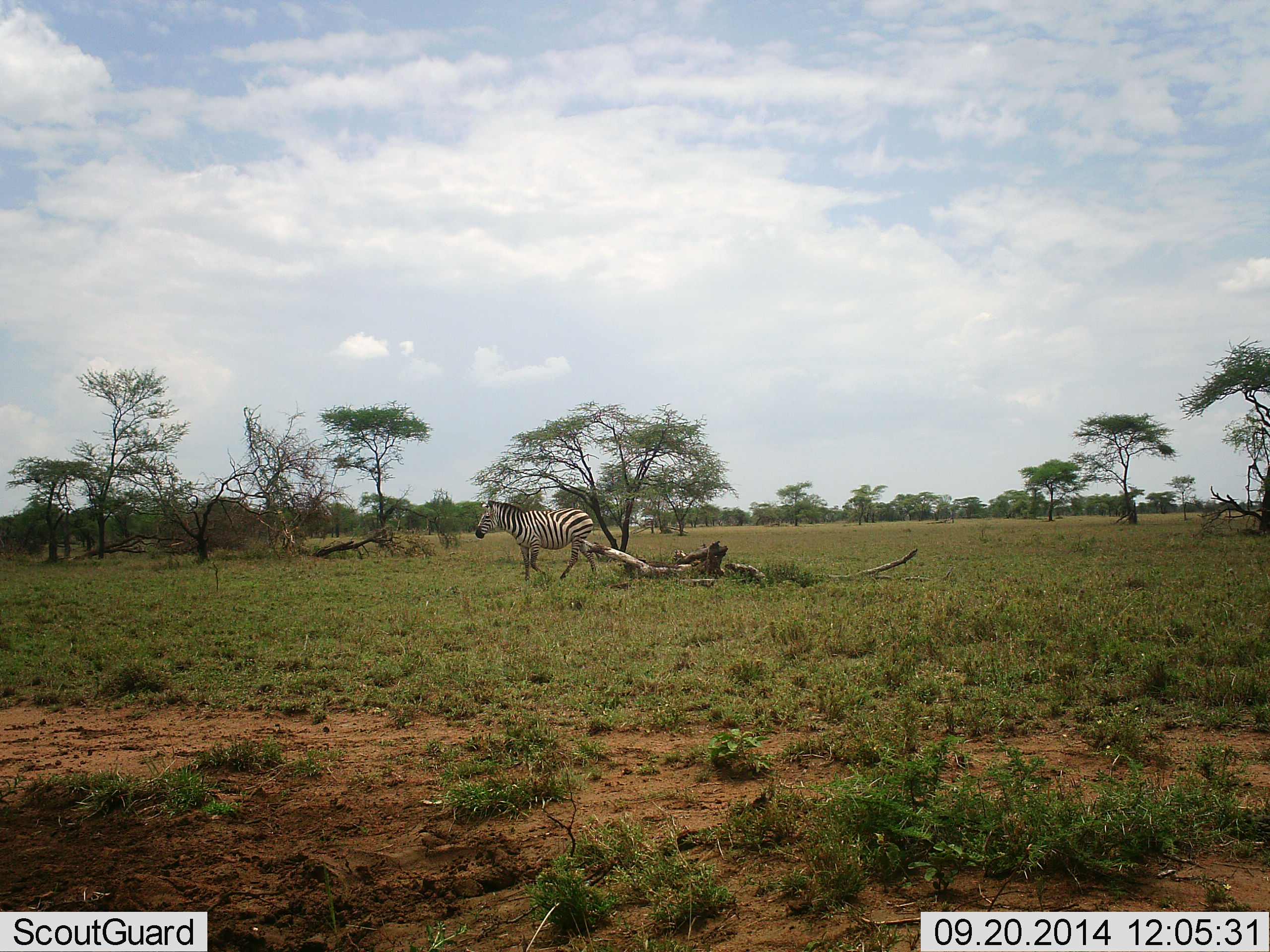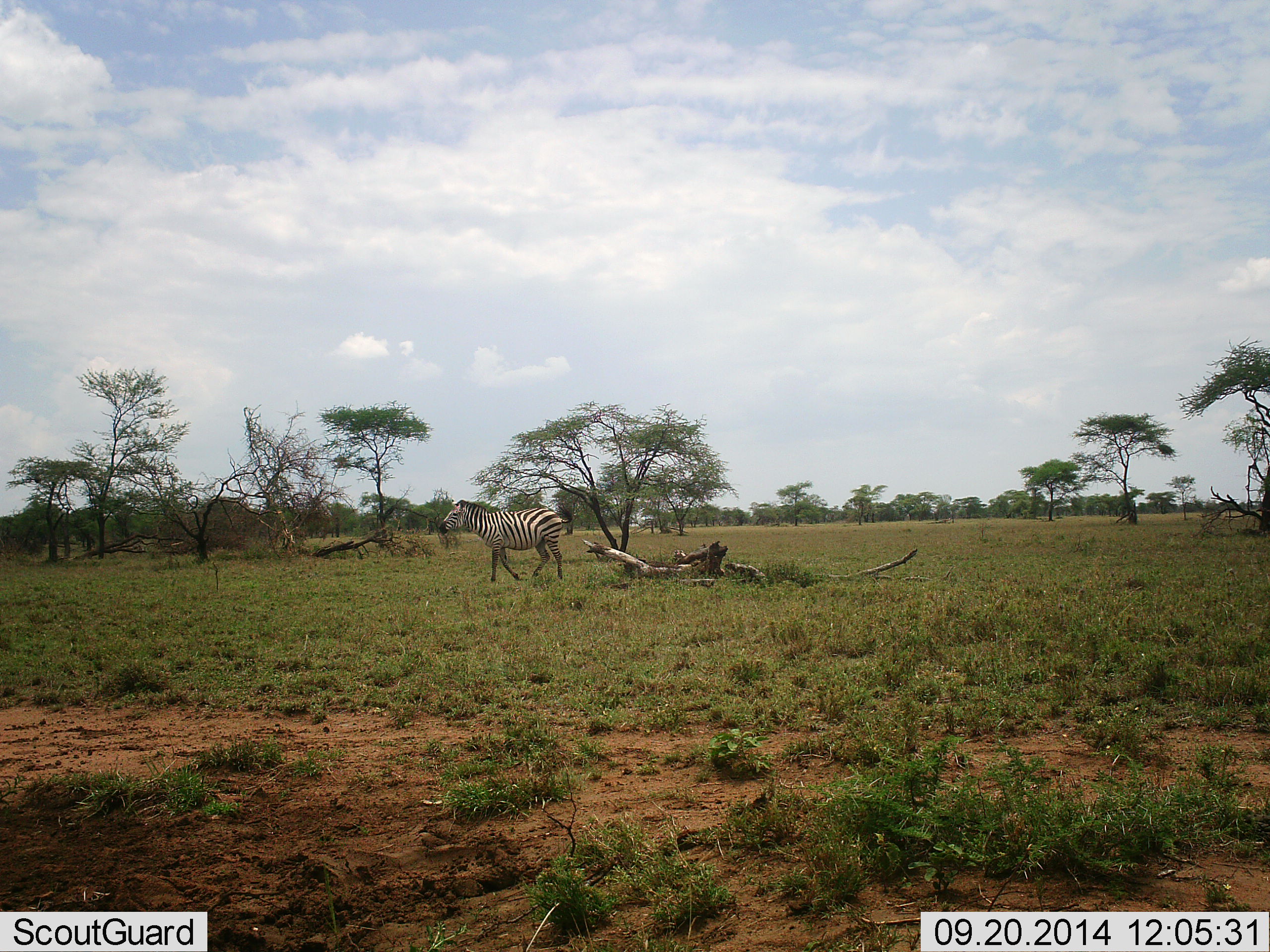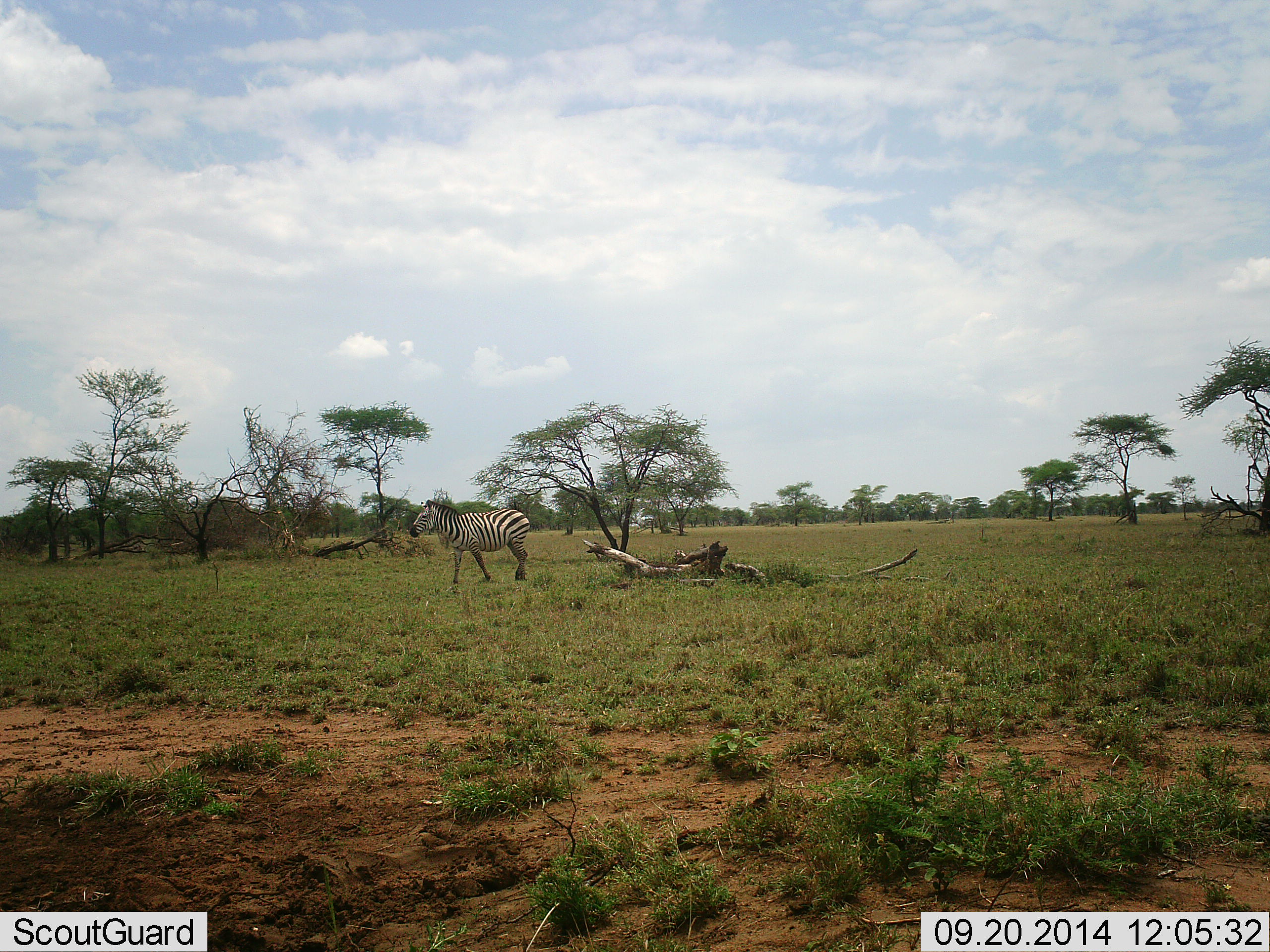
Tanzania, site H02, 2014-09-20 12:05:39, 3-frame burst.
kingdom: Animalia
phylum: Chordata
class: Mammalia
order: Perissodactyla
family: Equidae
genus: Equus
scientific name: Equus quagga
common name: plains zebra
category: zebra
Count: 1.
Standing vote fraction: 10%.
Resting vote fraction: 0%.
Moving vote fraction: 90%.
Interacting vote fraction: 0%.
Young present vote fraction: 0%.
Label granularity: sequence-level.